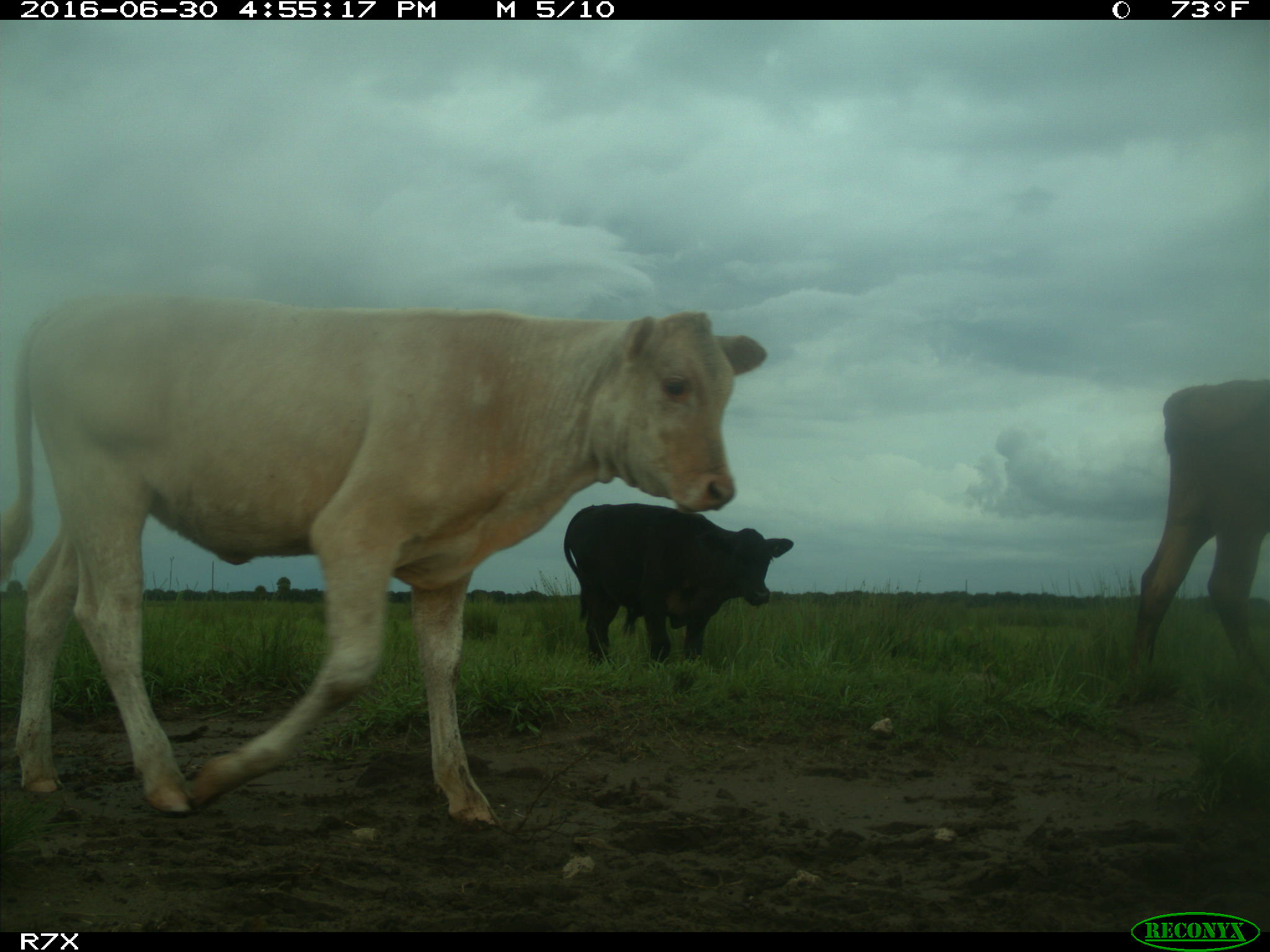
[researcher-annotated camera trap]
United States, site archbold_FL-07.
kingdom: Animalia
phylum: Chordata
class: Mammalia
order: Artiodactyla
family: Bovidae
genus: Bos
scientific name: Bos taurus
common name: domestic cow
Bos taurus (domestic cow).